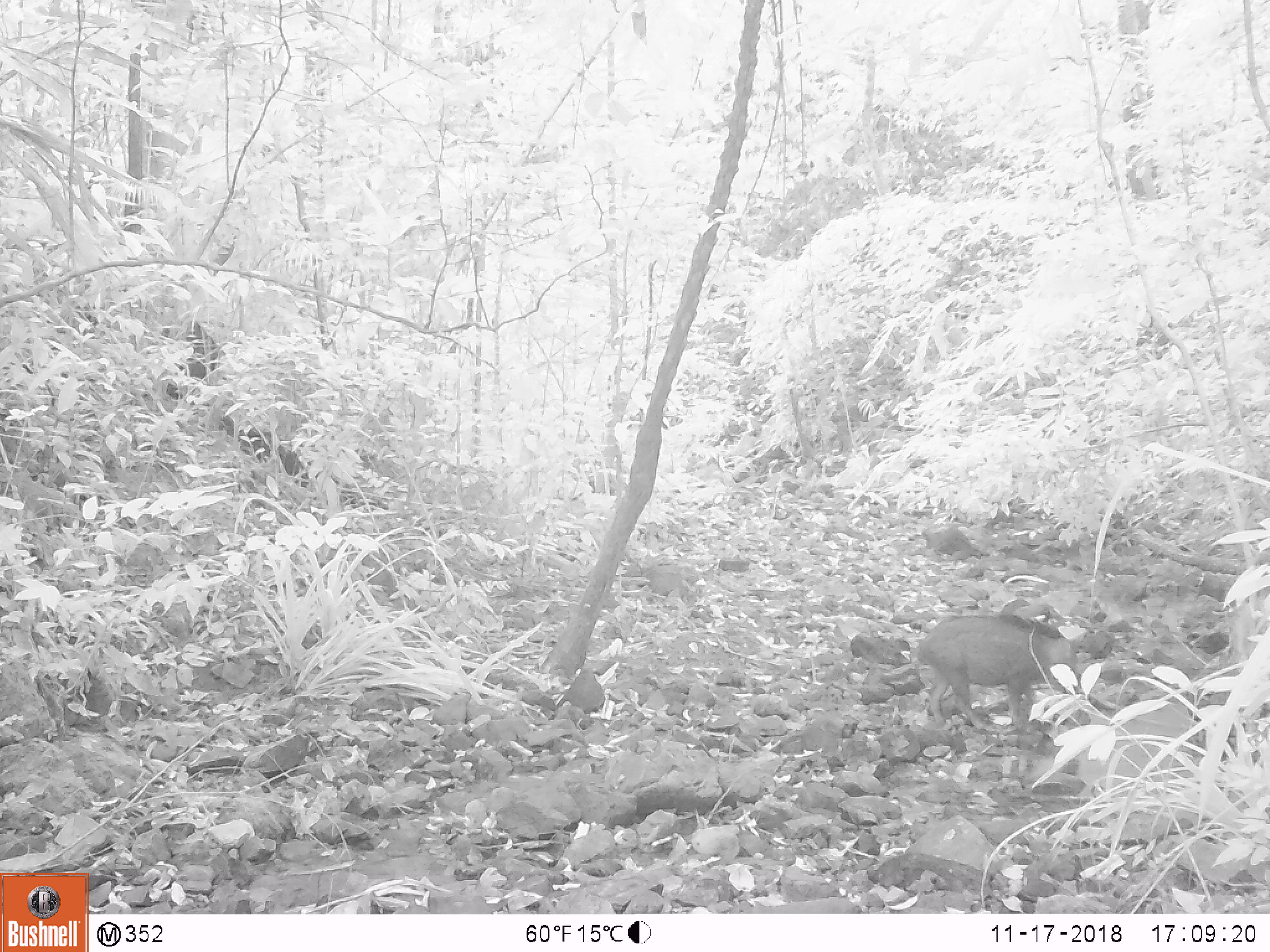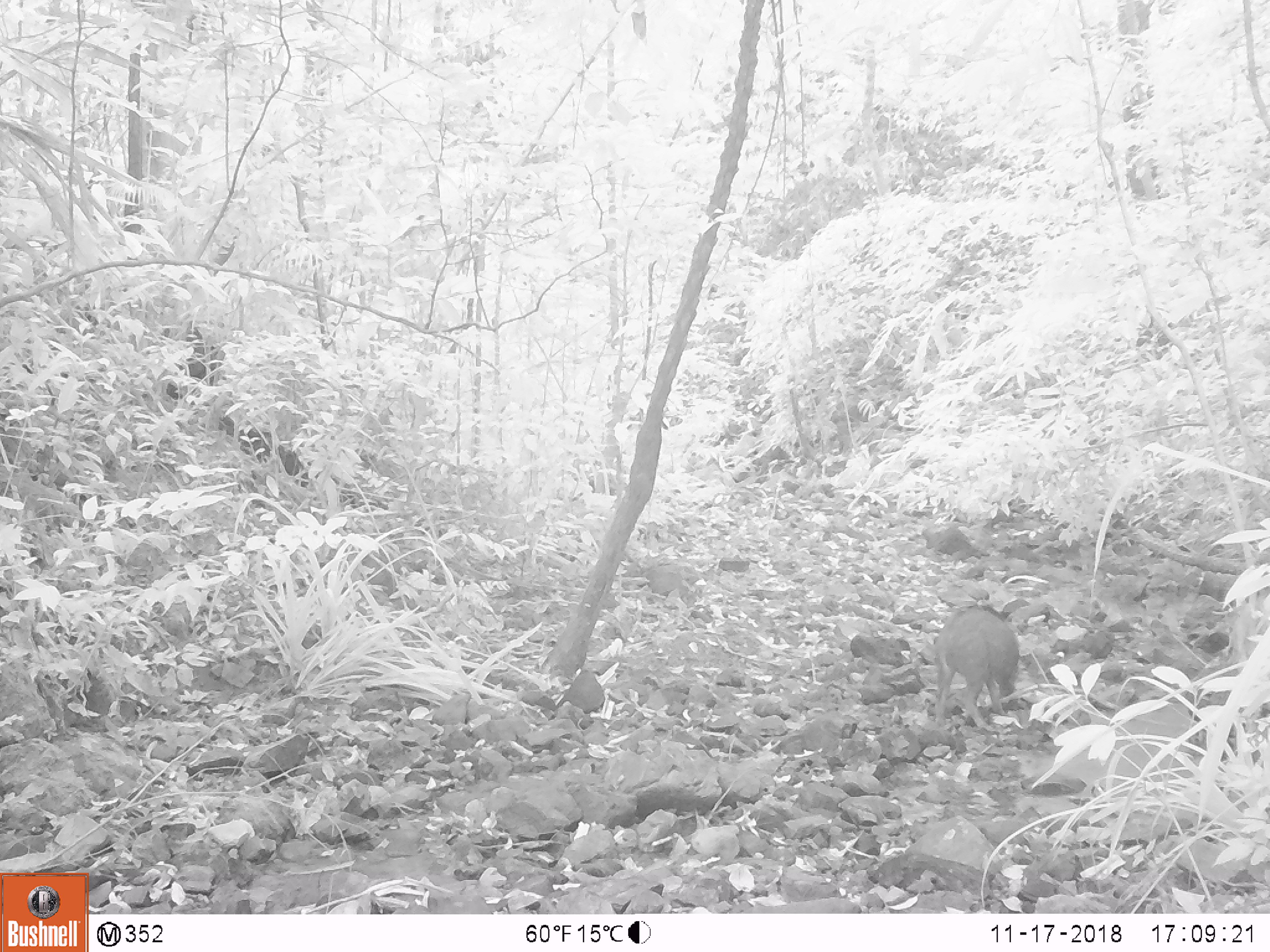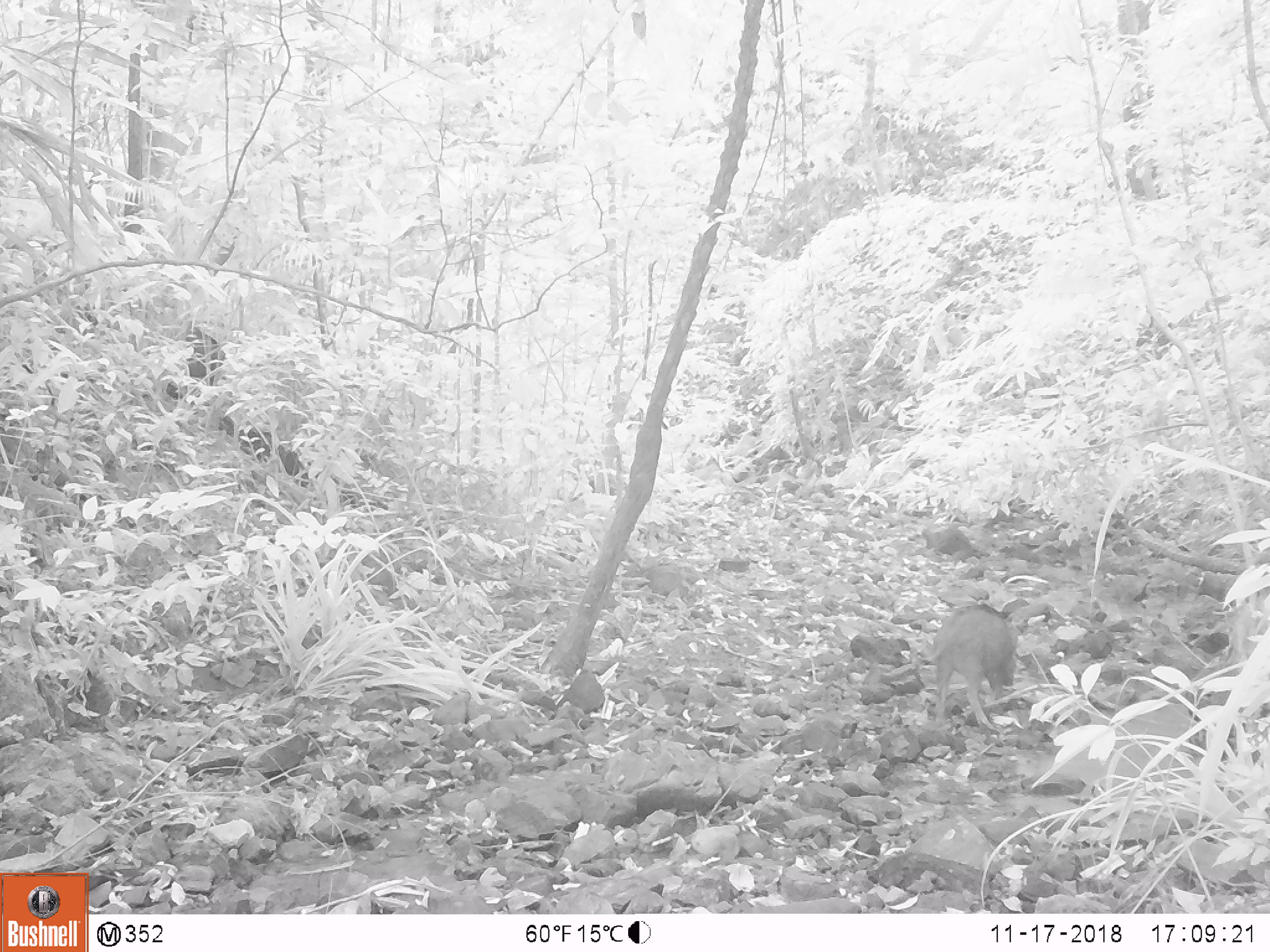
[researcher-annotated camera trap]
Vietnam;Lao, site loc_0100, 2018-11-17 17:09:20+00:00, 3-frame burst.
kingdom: Animalia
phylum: Chordata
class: Mammalia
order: Artiodactyla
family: Suidae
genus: Sus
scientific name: Sus scrofa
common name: eurasian wild pig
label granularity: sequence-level